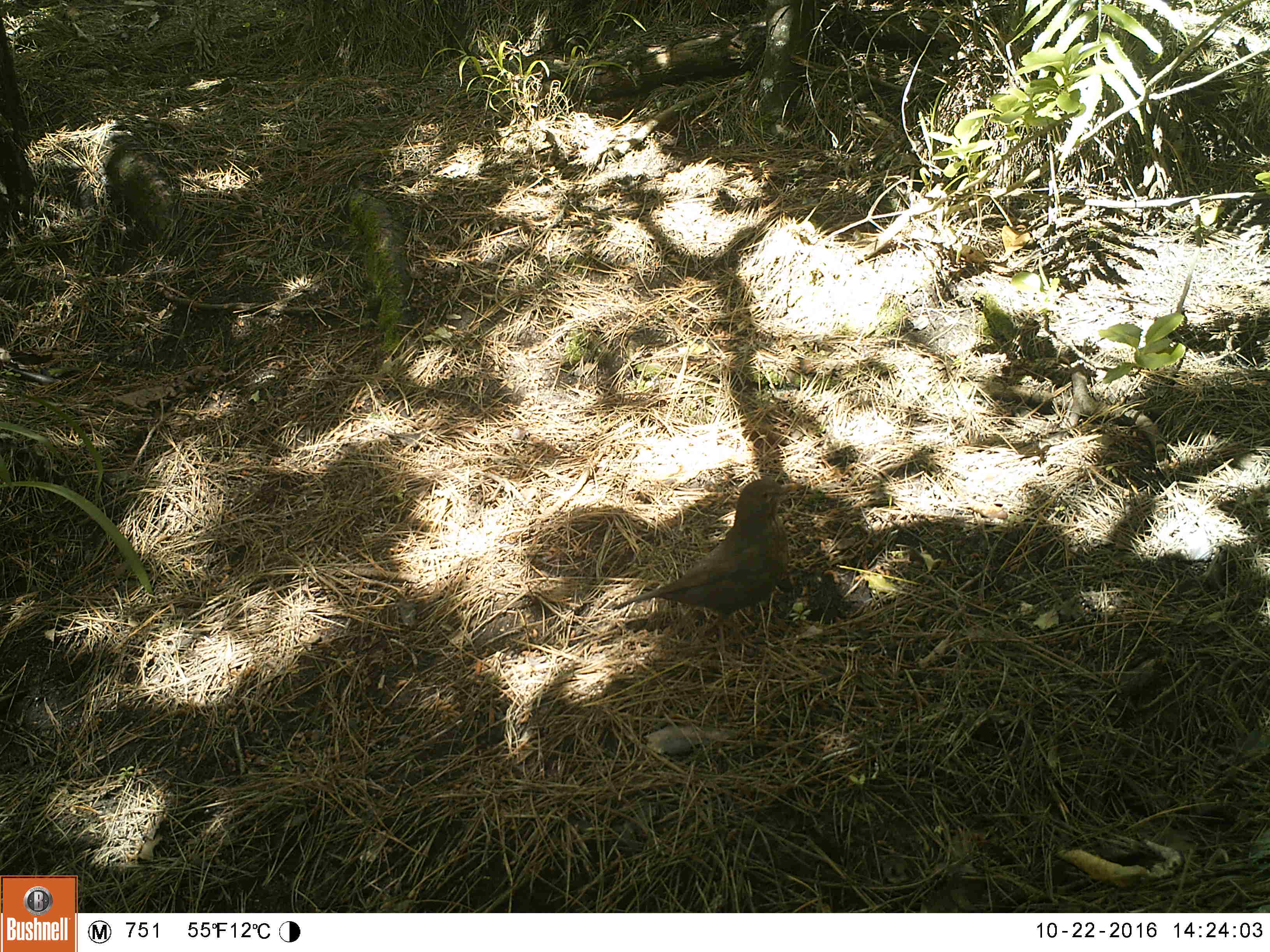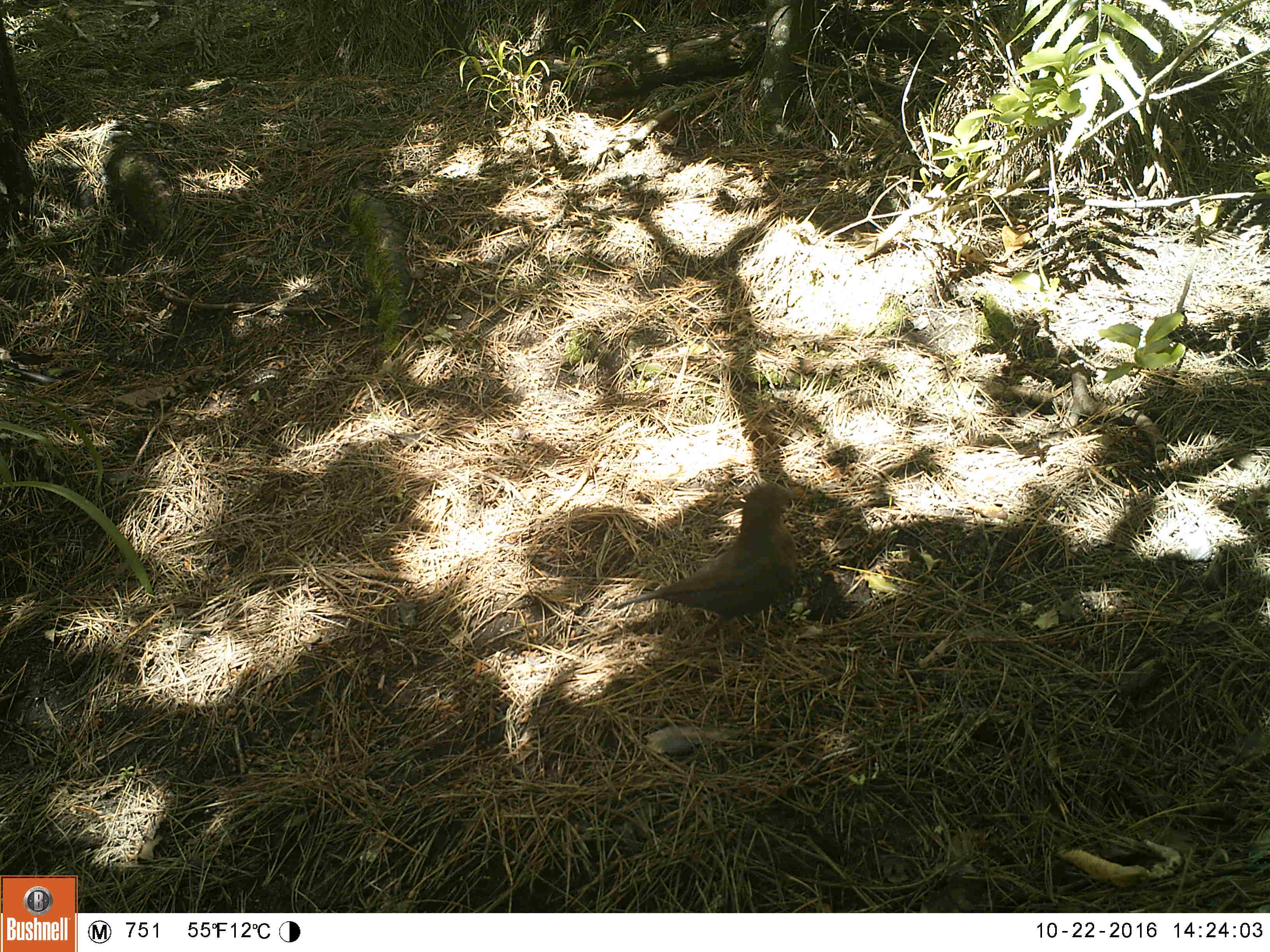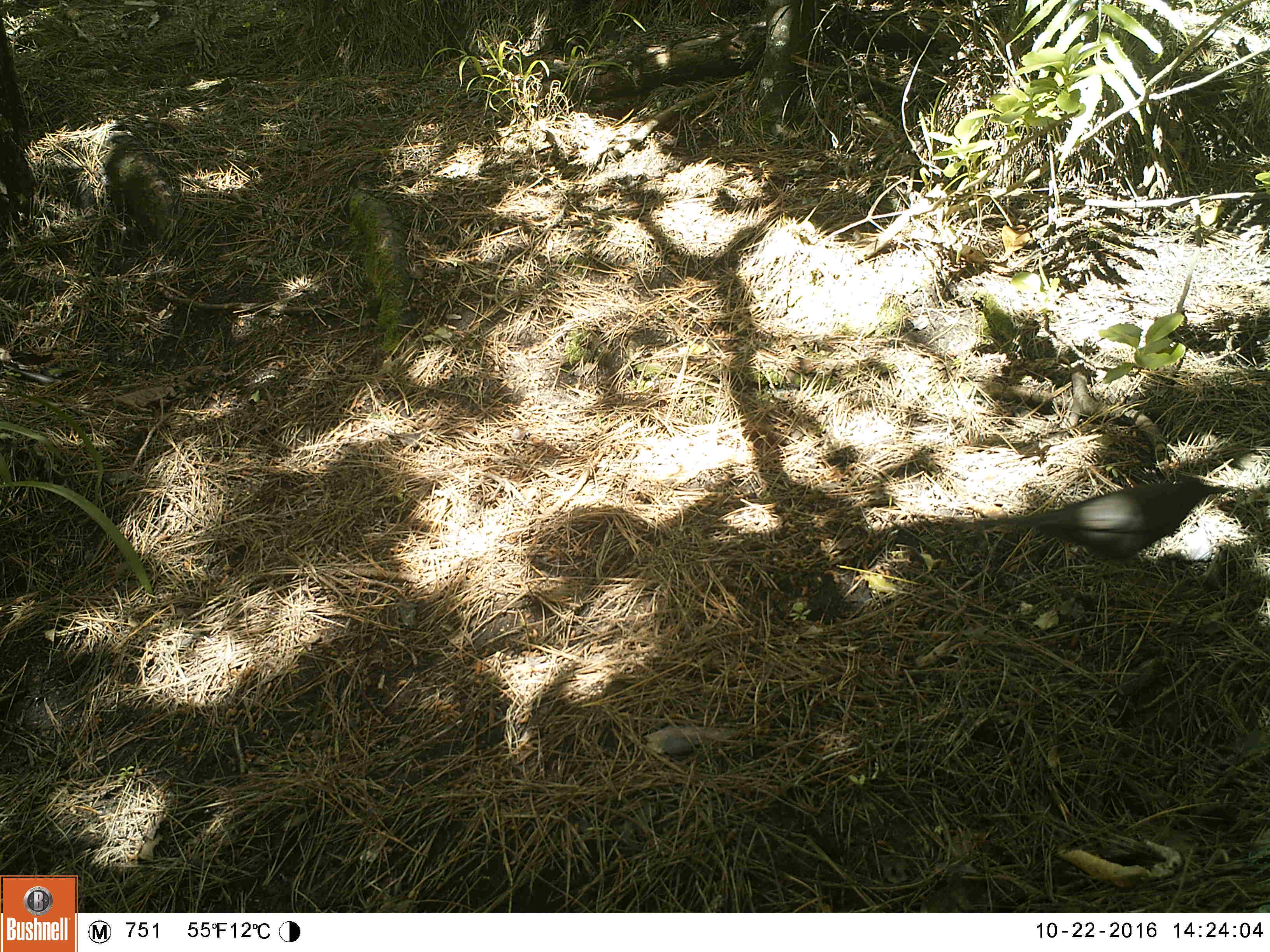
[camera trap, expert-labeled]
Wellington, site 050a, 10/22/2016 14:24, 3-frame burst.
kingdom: Animalia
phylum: Chordata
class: Aves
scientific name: Aves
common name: bird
Bird (Aves).